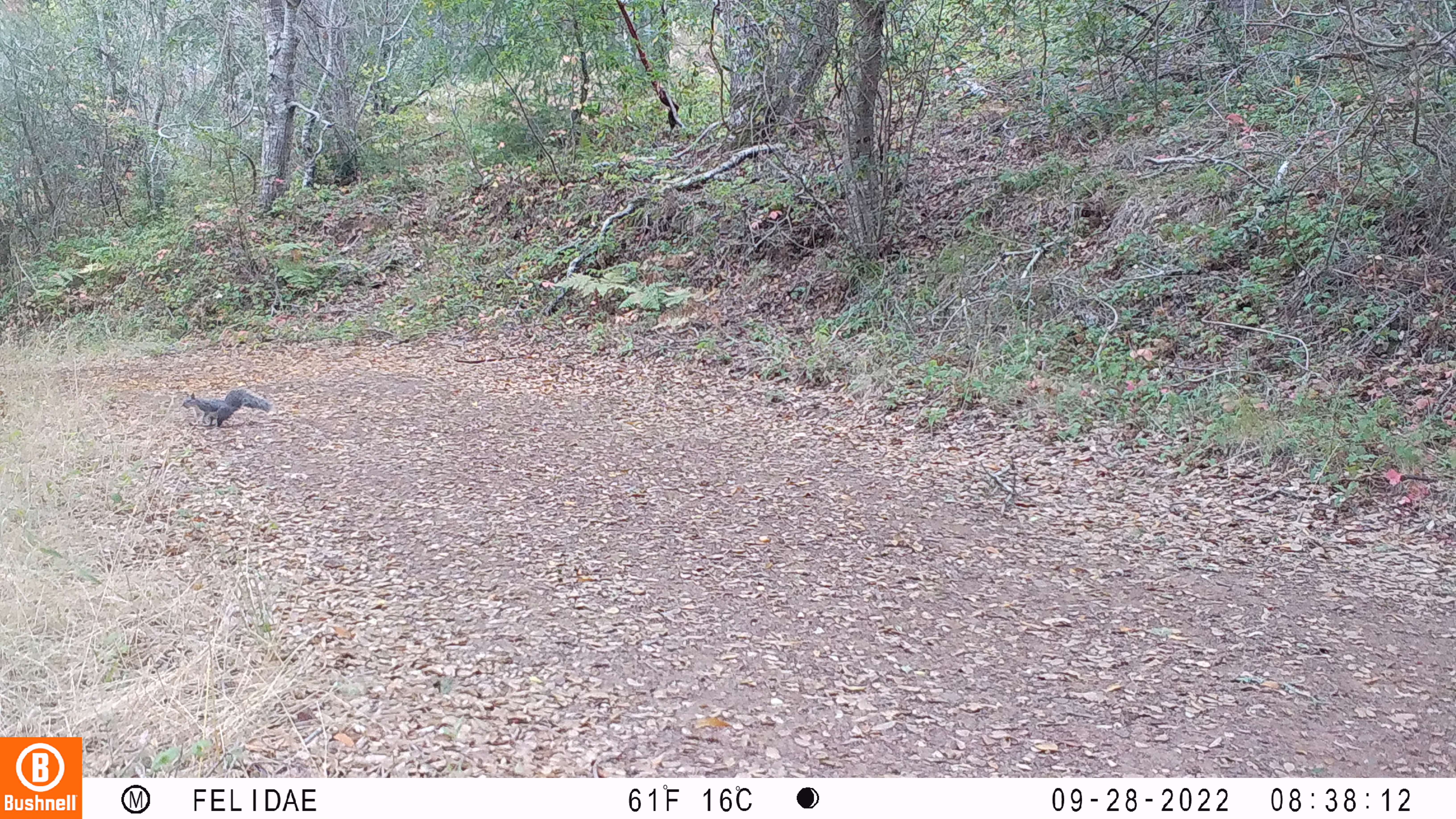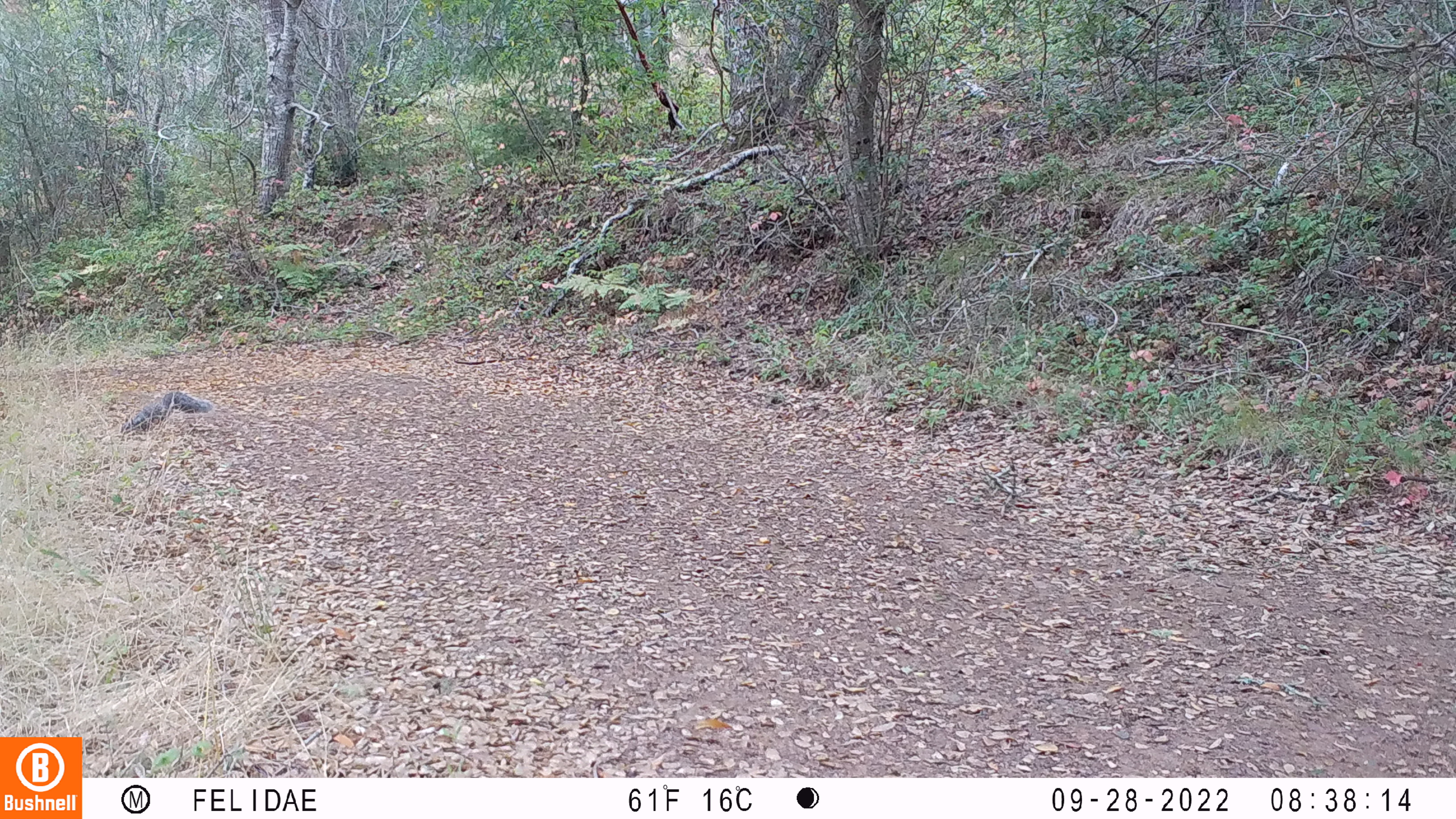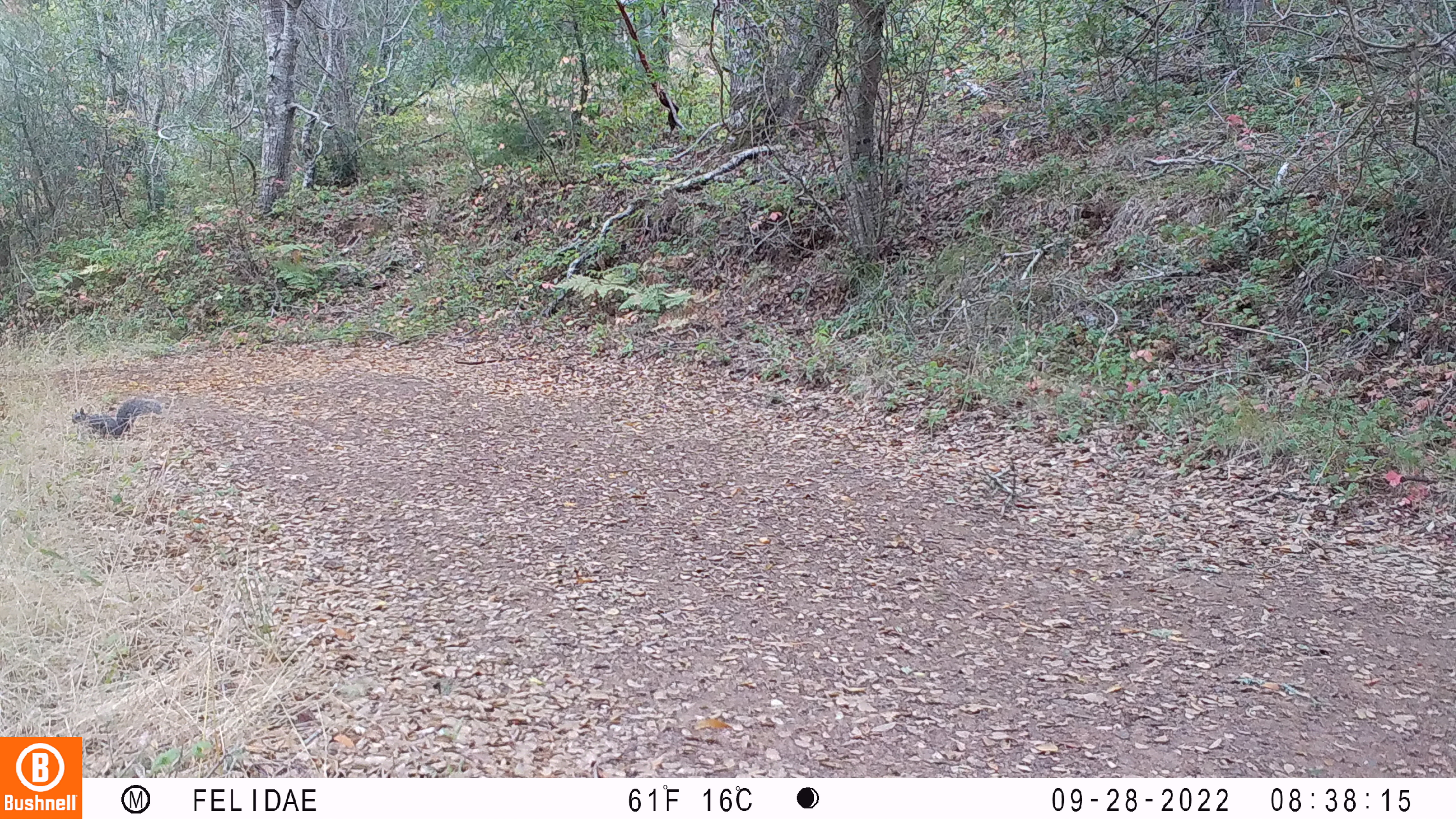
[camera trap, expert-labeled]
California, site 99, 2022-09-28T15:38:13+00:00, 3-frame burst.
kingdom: Animalia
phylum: Chordata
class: Mammalia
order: Rodentia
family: Sciuridae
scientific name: Sciuridae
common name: squirrel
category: unknown squirrel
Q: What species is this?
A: Unknown squirrel (squirrel) (Sciuridae).